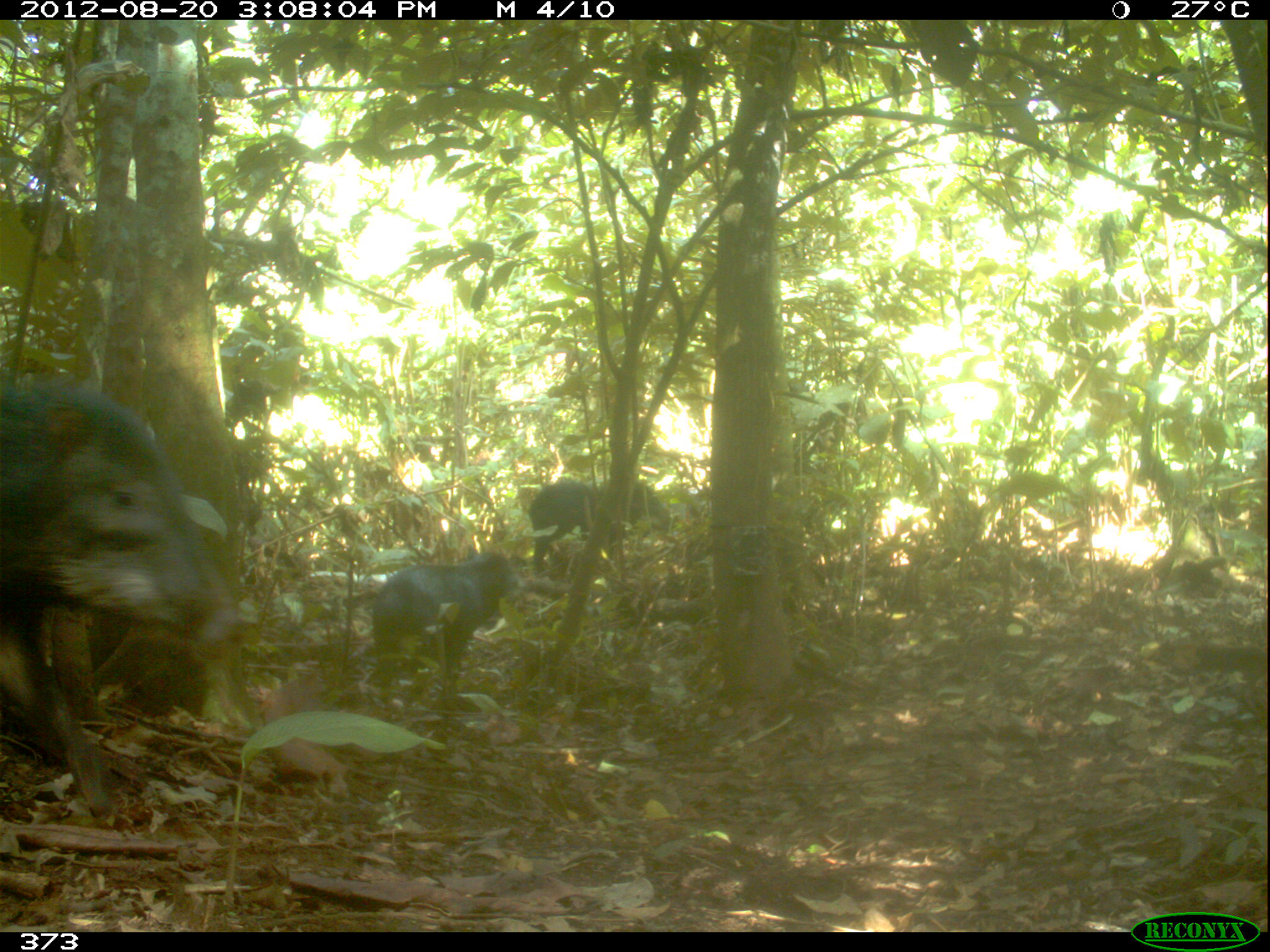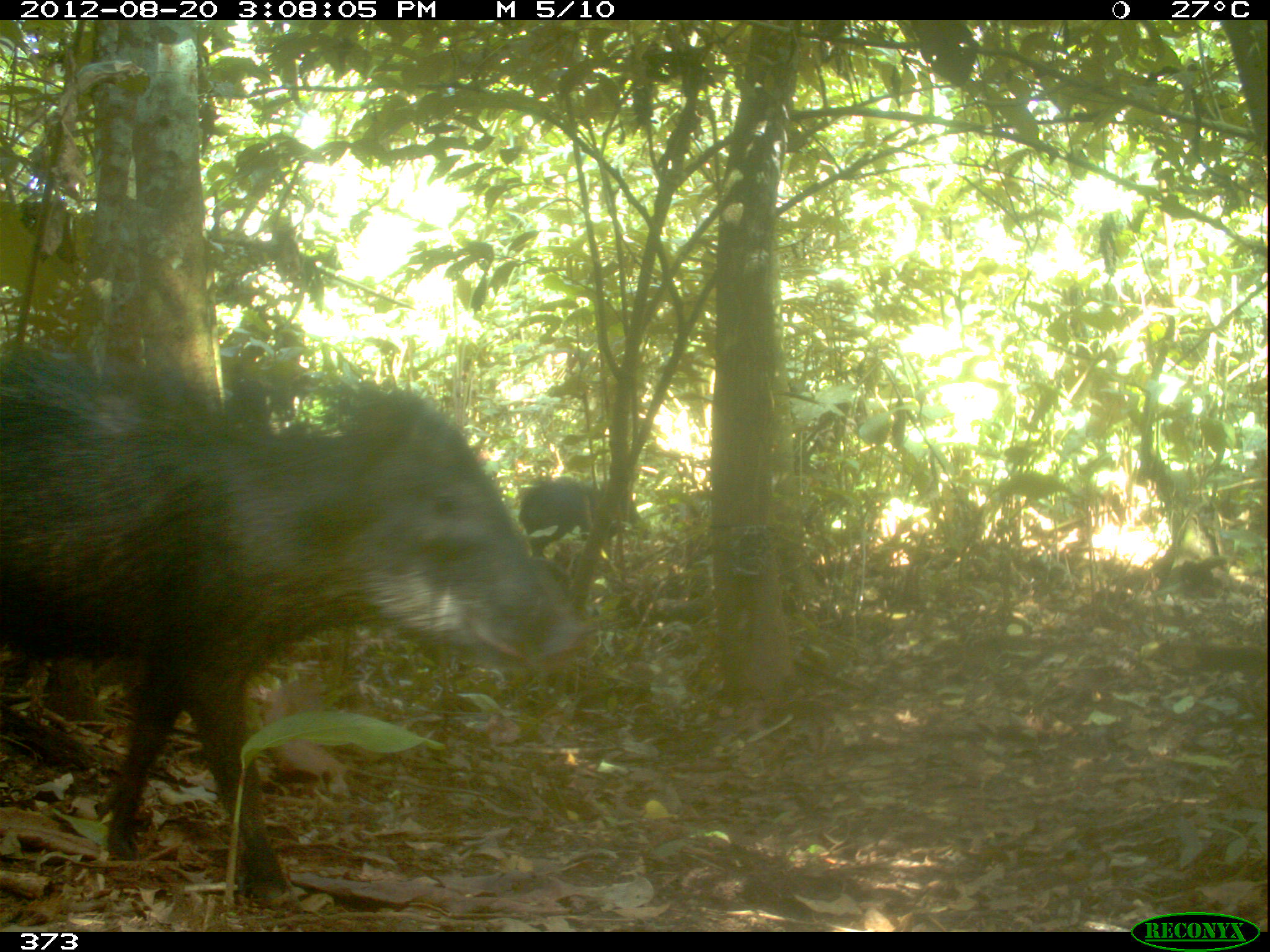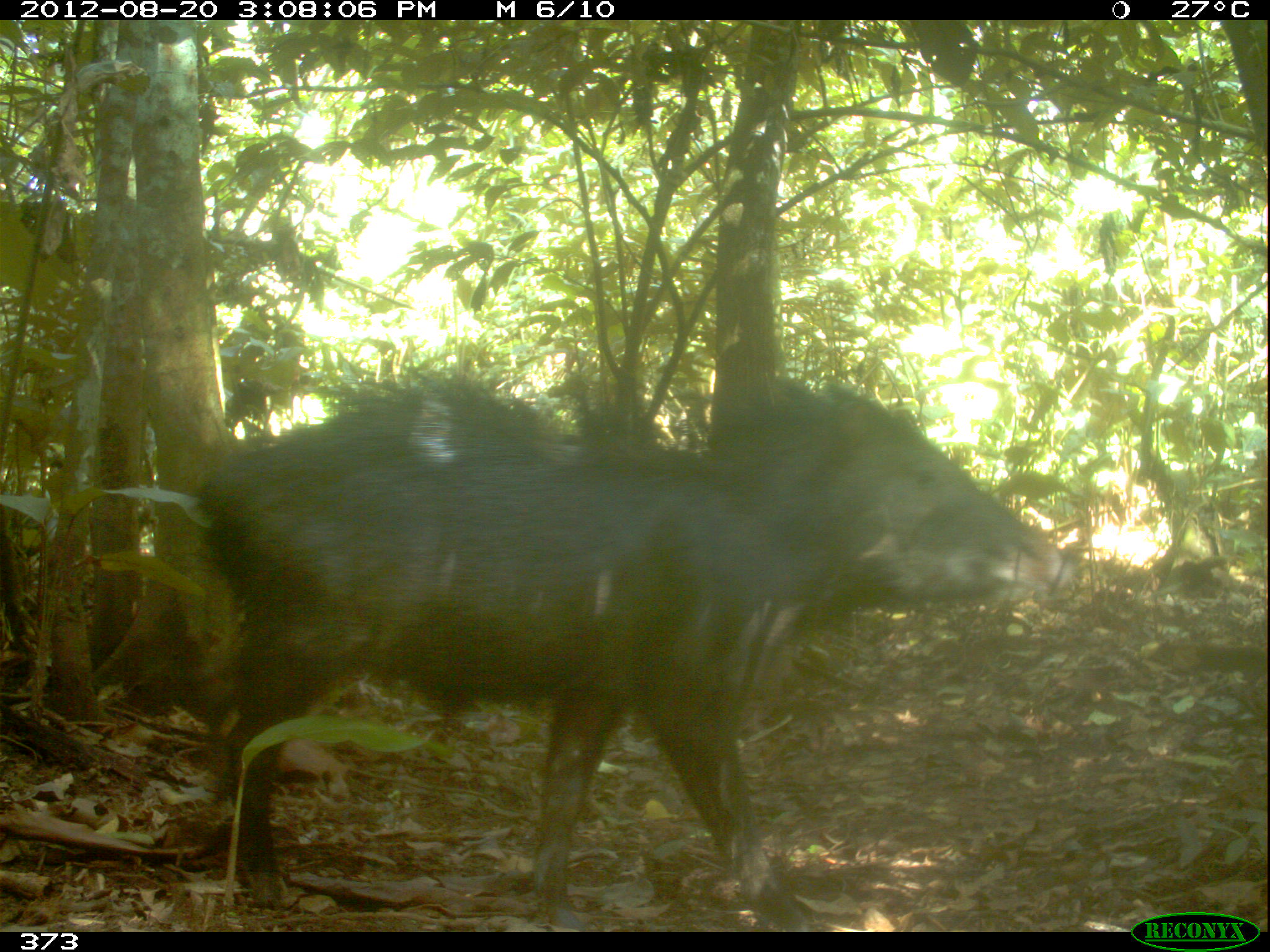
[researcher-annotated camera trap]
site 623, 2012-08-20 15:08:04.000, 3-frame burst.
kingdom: Animalia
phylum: Chordata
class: Mammalia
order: Artiodactyla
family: Tayassuidae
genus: Tayassu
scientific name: Tayassu pecari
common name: white-lipped peccary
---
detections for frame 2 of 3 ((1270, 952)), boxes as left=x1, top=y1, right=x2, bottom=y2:
tayassu pecari: left=0, top=343, right=597, bottom=909; left=518, top=473, right=641, bottom=558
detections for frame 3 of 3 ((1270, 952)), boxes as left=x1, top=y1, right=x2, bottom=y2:
tayassu pecari: left=195, top=370, right=1079, bottom=930